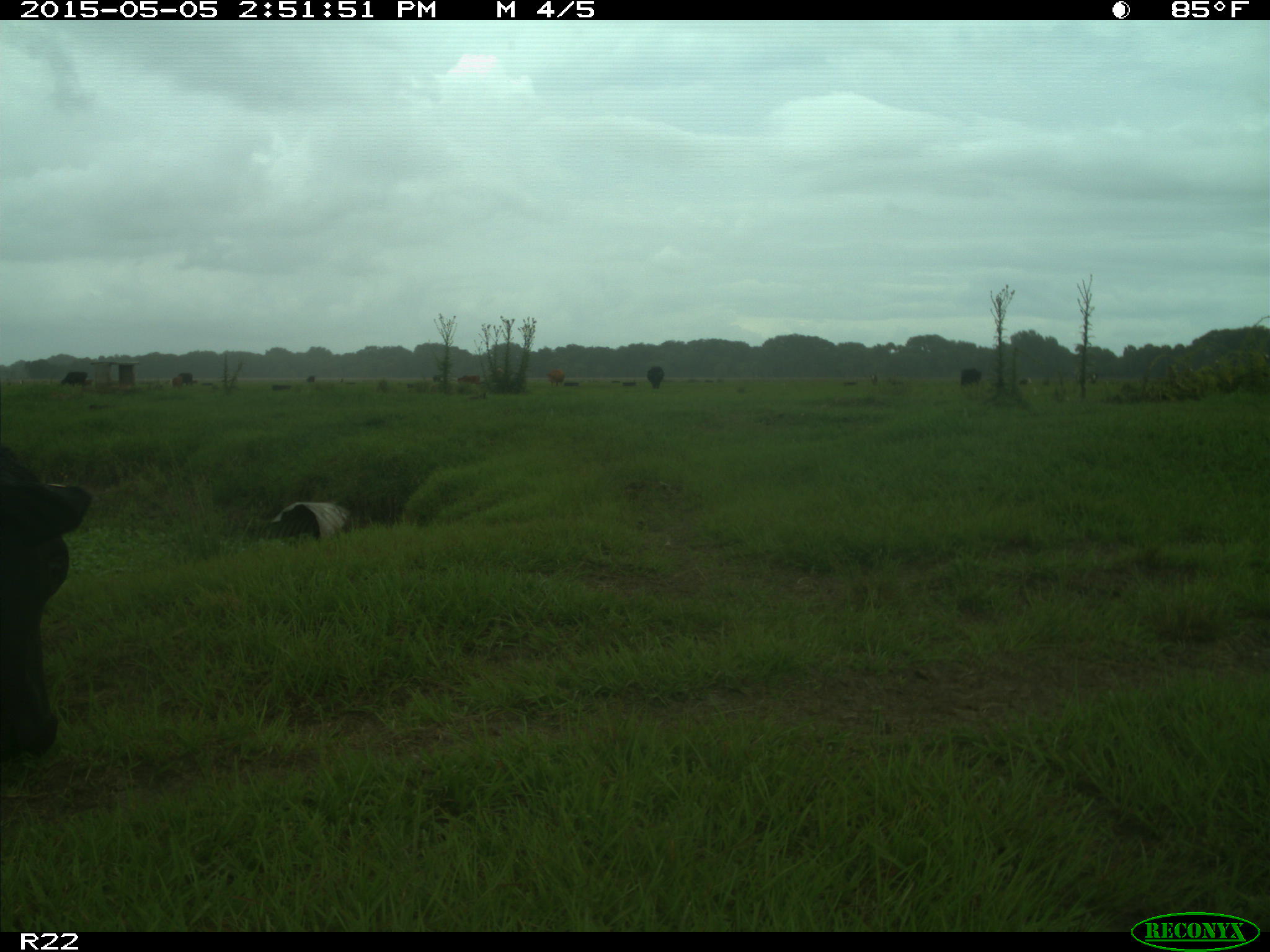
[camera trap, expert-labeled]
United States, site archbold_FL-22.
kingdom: Animalia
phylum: Chordata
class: Mammalia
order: Artiodactyla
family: Bovidae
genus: Bos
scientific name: Bos taurus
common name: domestic cow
Bos taurus (domestic cow).